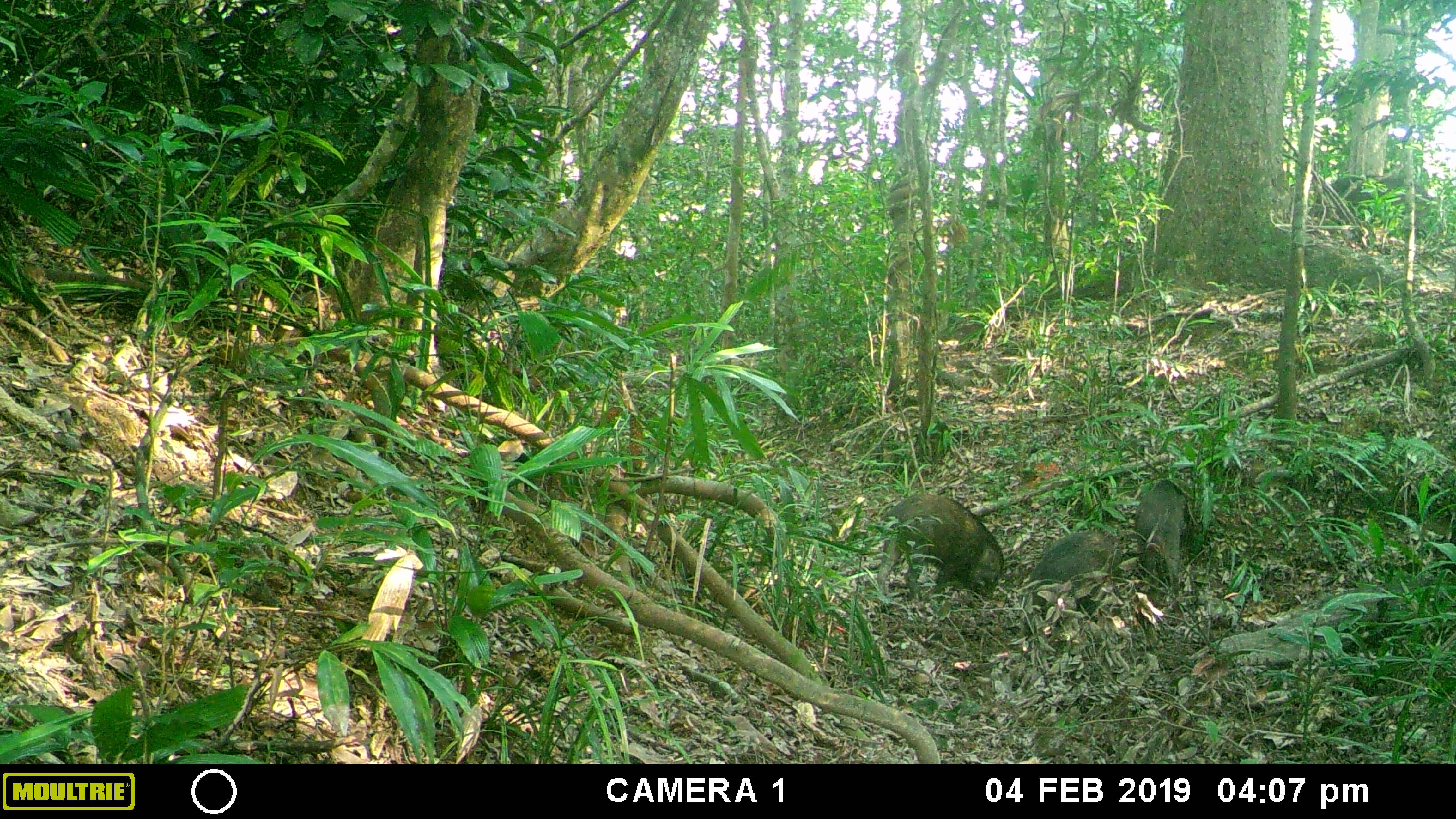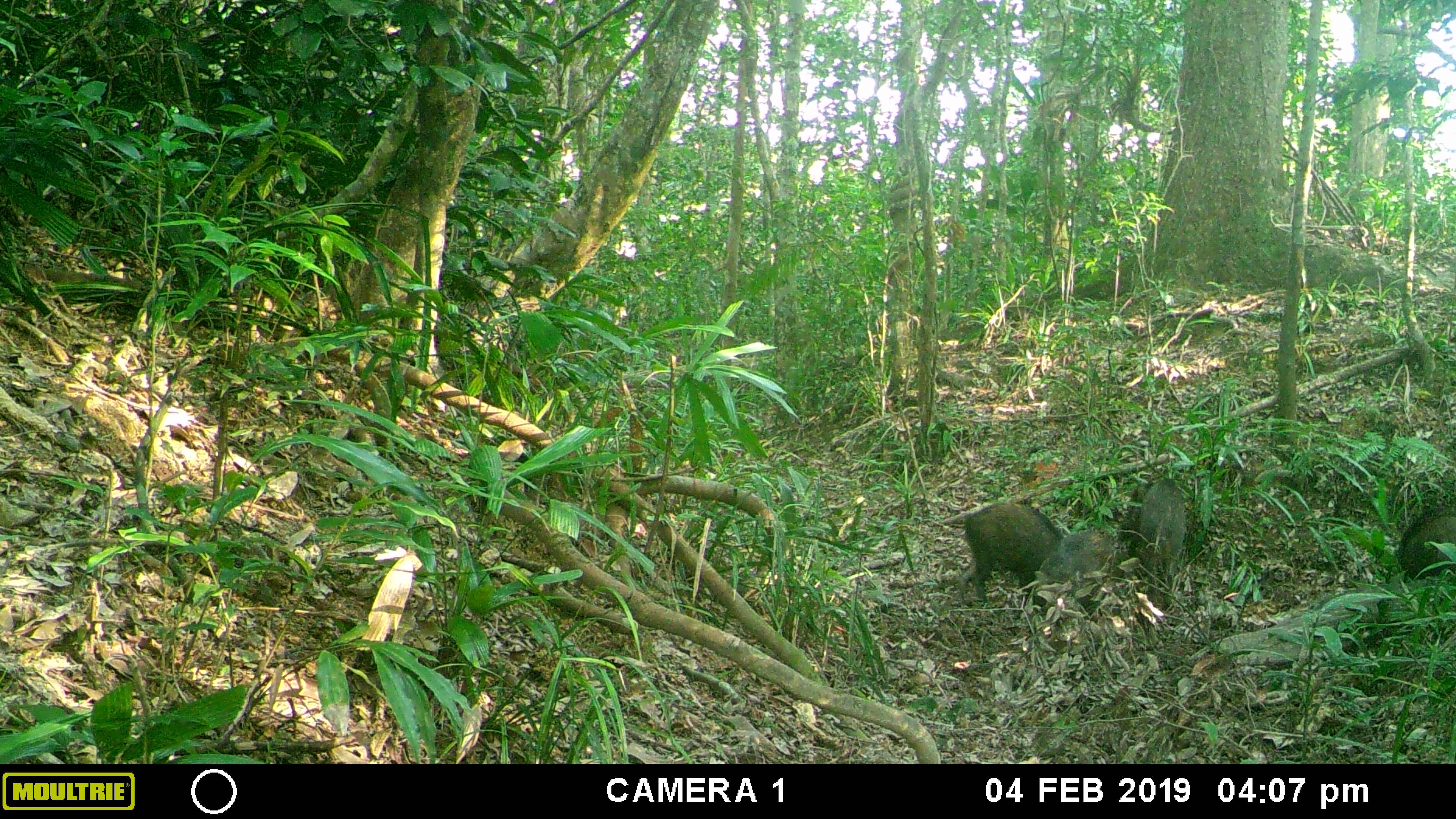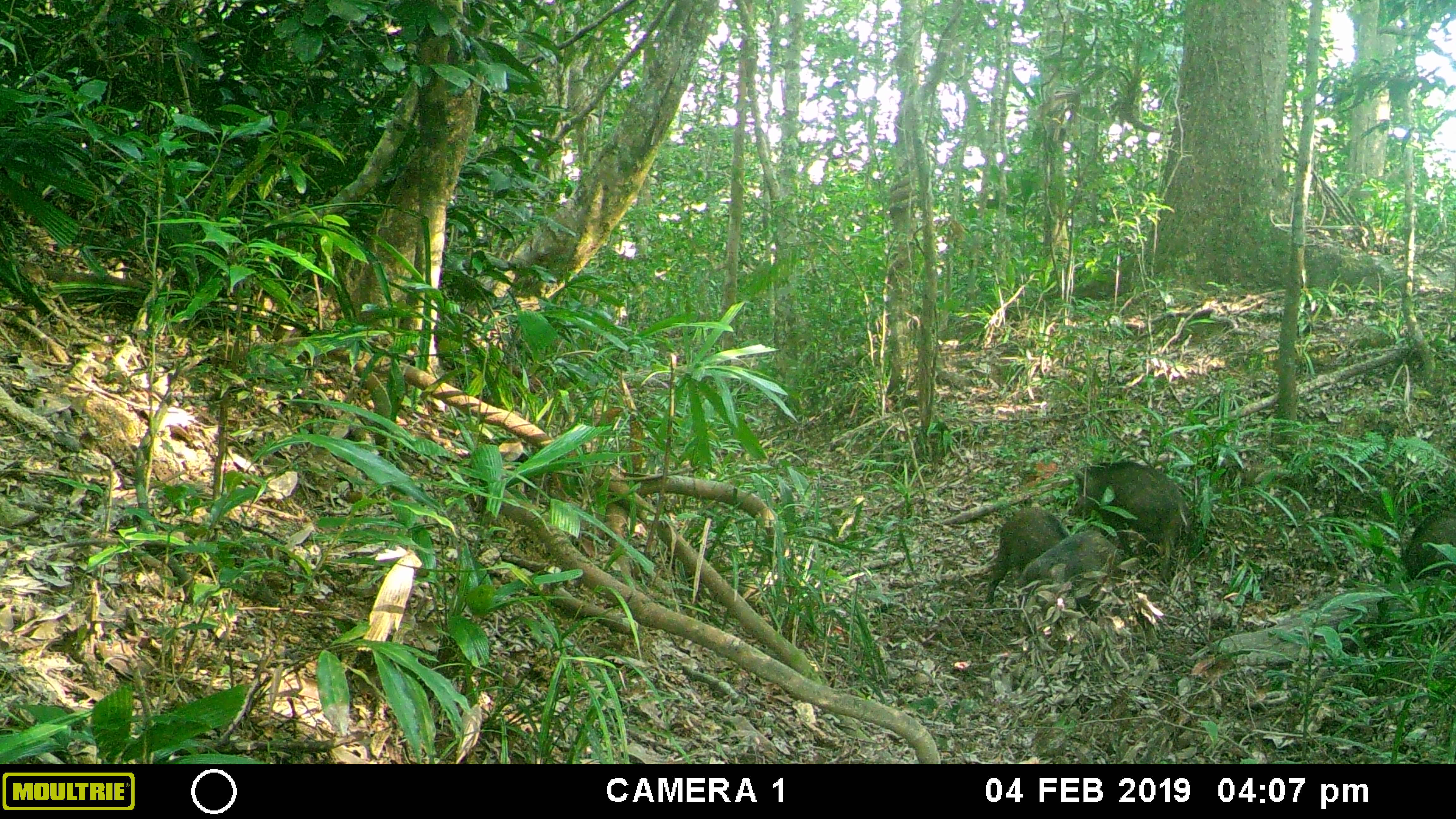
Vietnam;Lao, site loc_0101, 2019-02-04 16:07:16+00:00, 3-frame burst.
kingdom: Animalia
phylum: Chordata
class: Mammalia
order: Artiodactyla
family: Suidae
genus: Sus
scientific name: Sus scrofa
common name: eurasian wild pig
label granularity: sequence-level